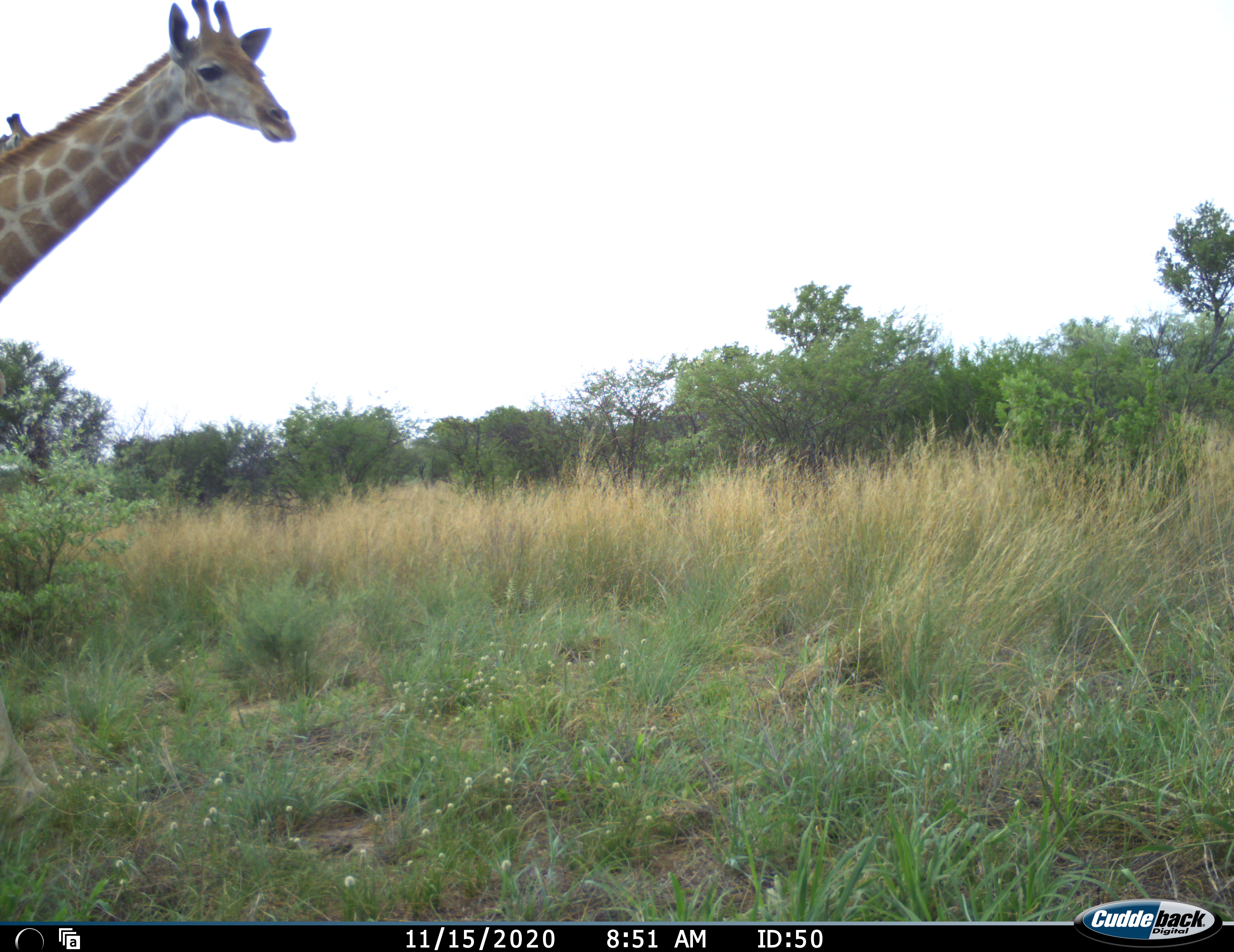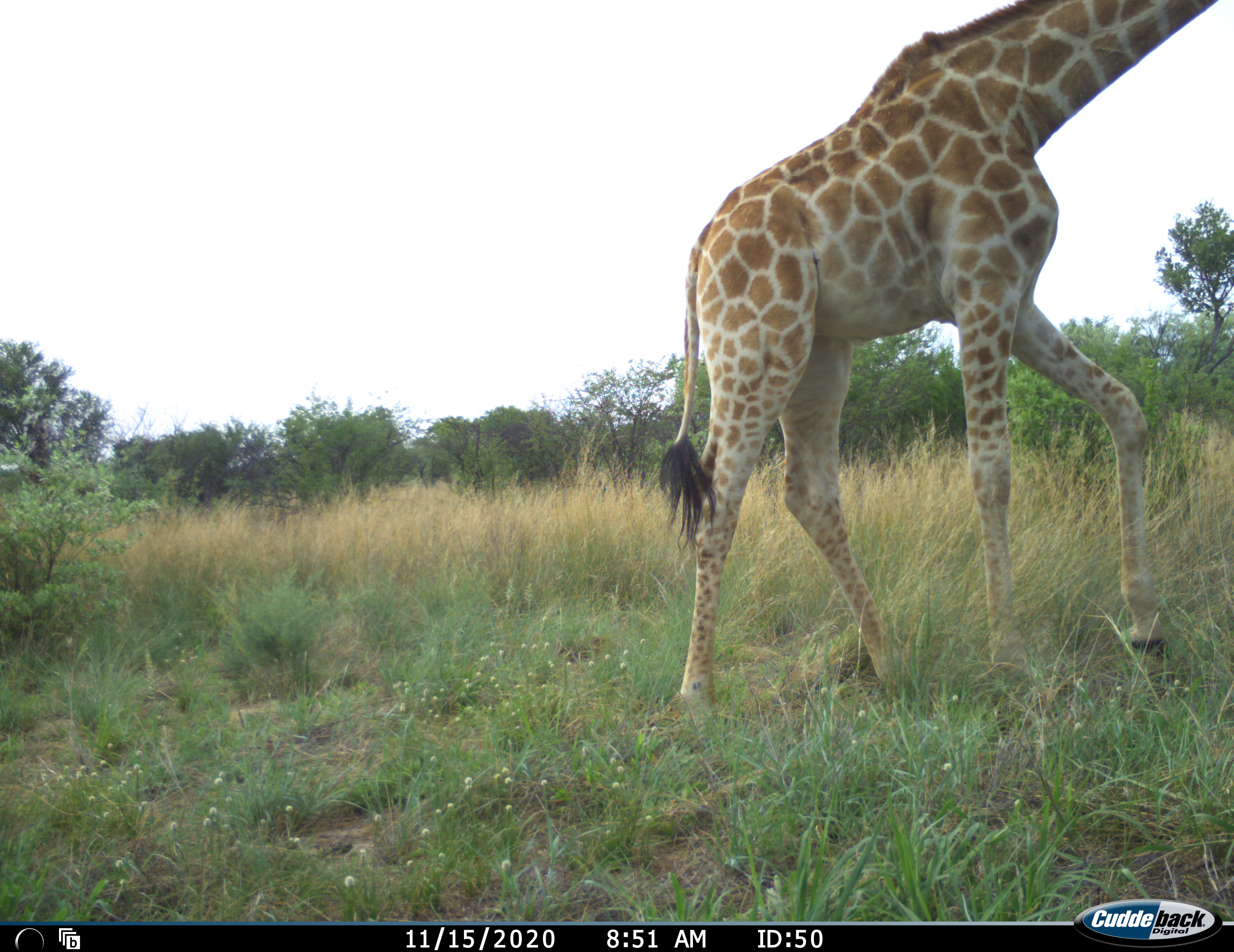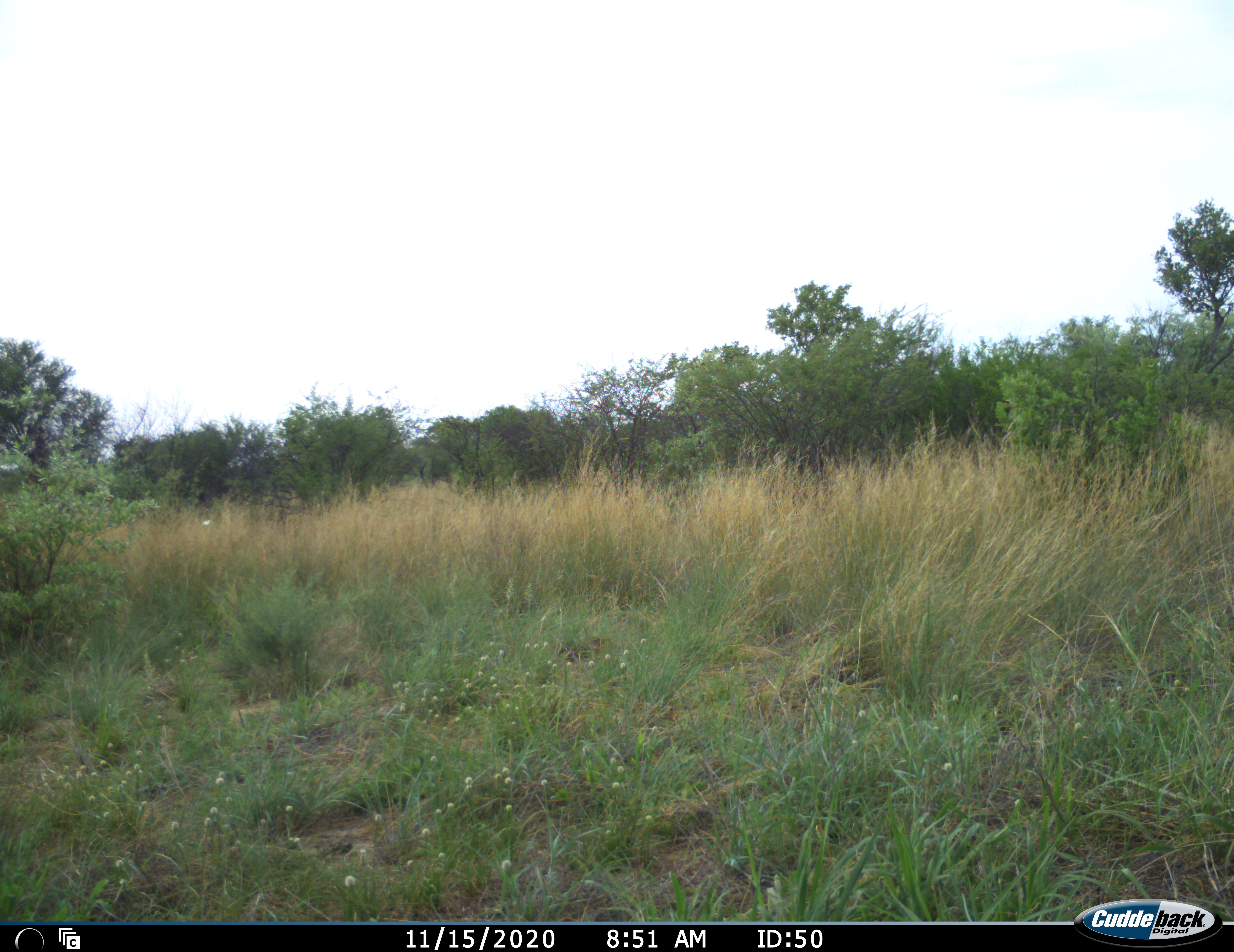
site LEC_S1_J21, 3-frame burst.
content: unidentified animal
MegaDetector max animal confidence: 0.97